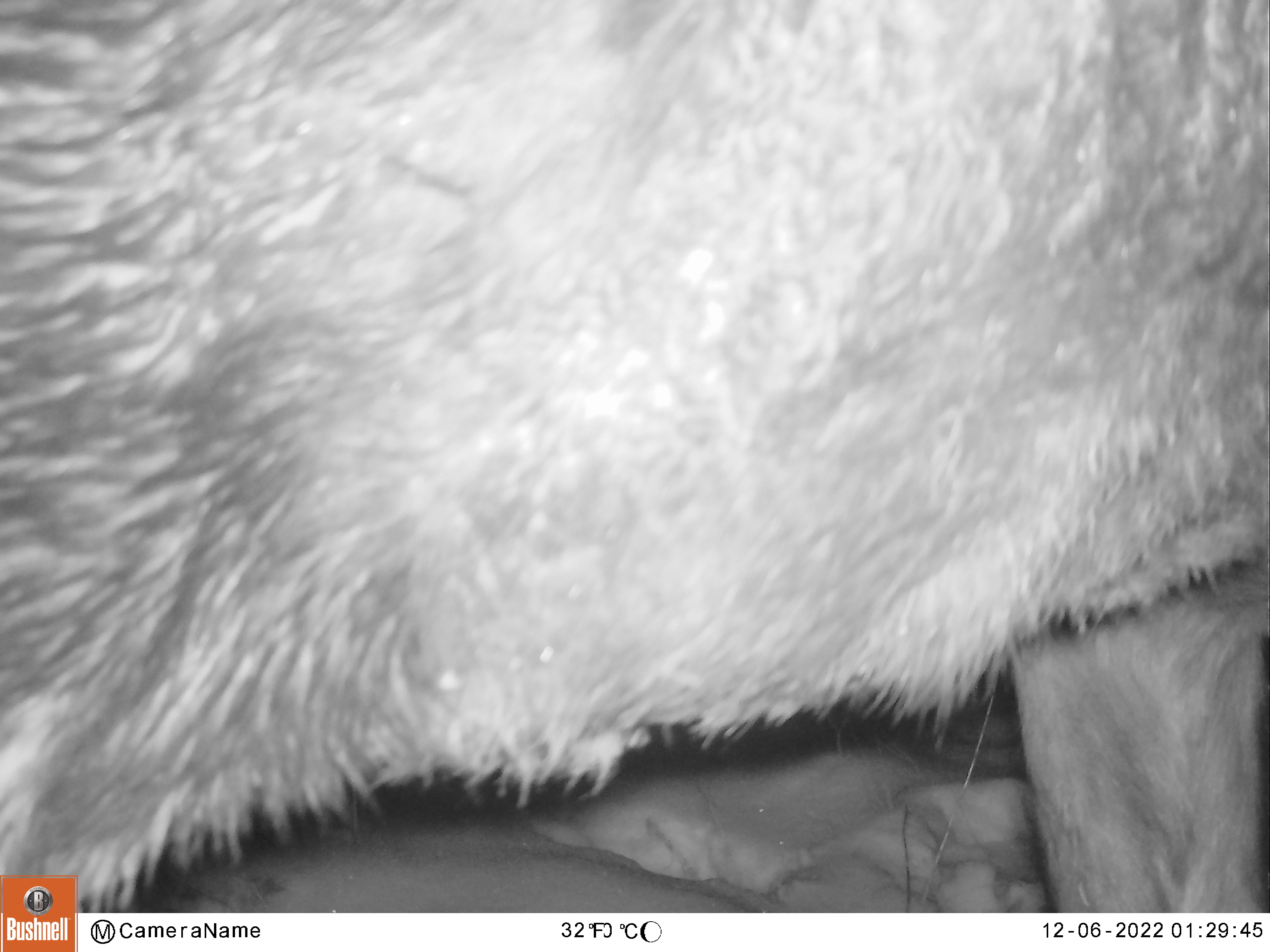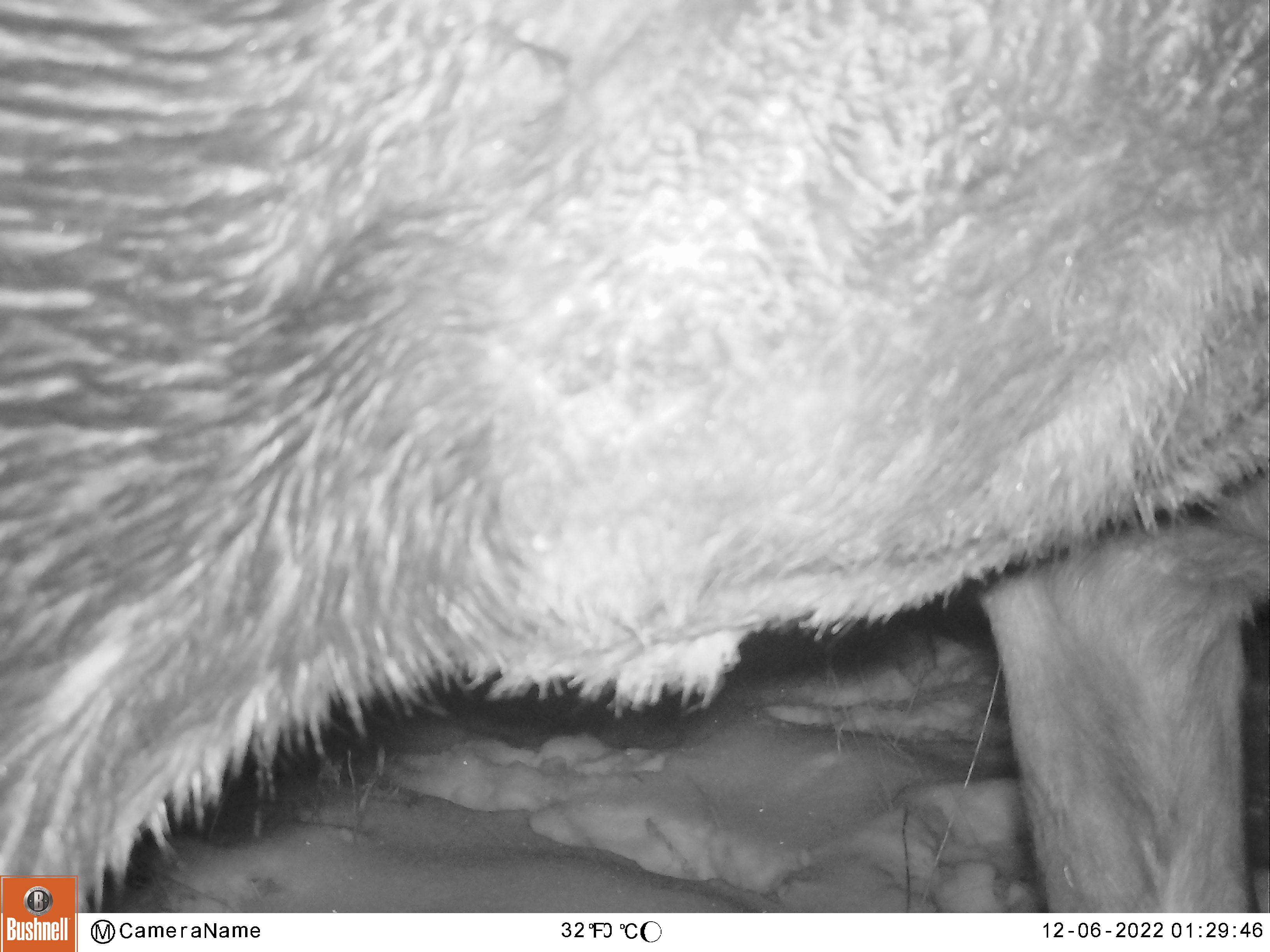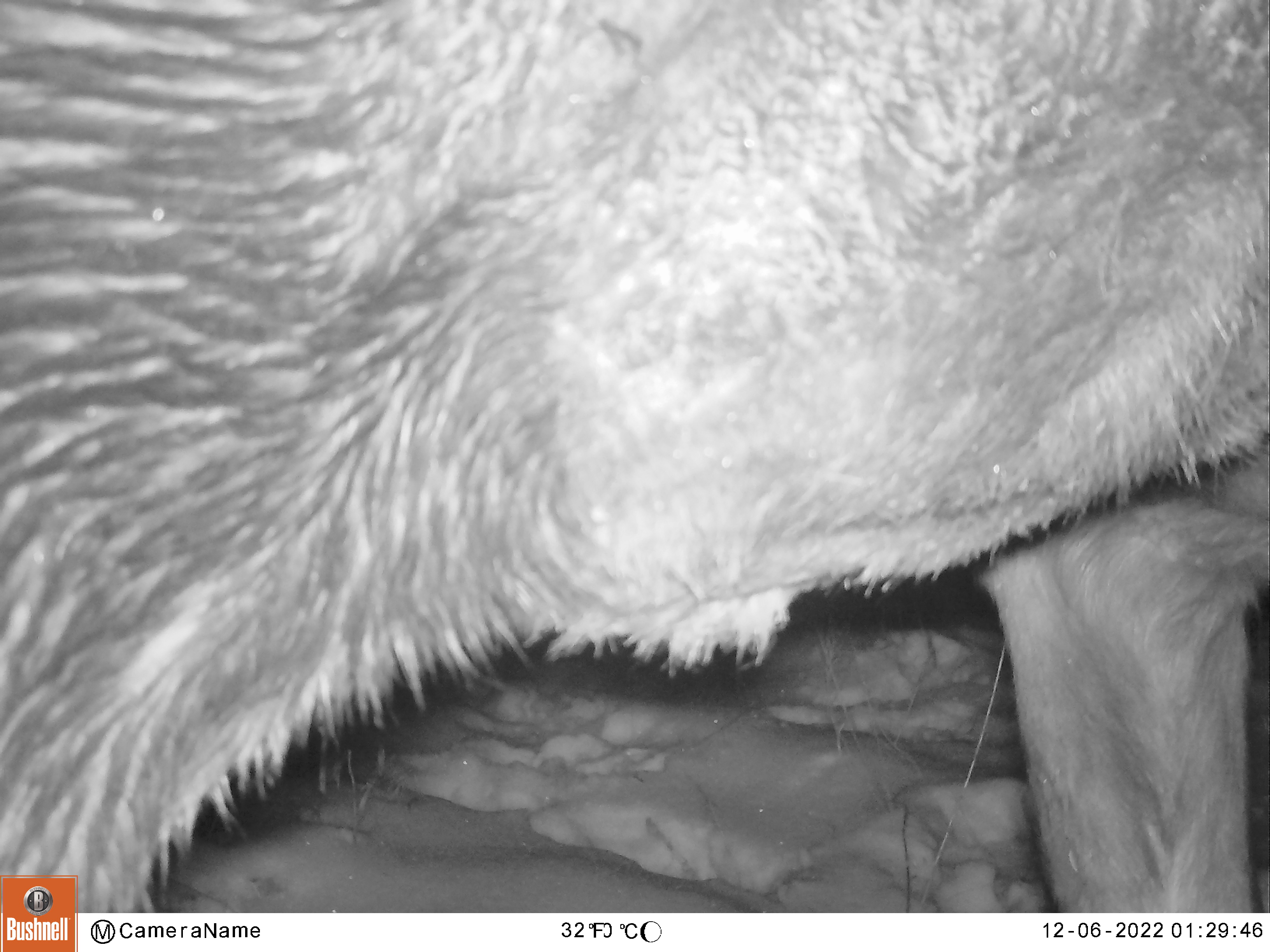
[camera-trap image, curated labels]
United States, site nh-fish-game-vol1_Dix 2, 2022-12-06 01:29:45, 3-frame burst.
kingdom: Animalia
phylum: Chordata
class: Mammalia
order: Artiodactyla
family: Cervidae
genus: Alces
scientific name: Alces alces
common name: moose